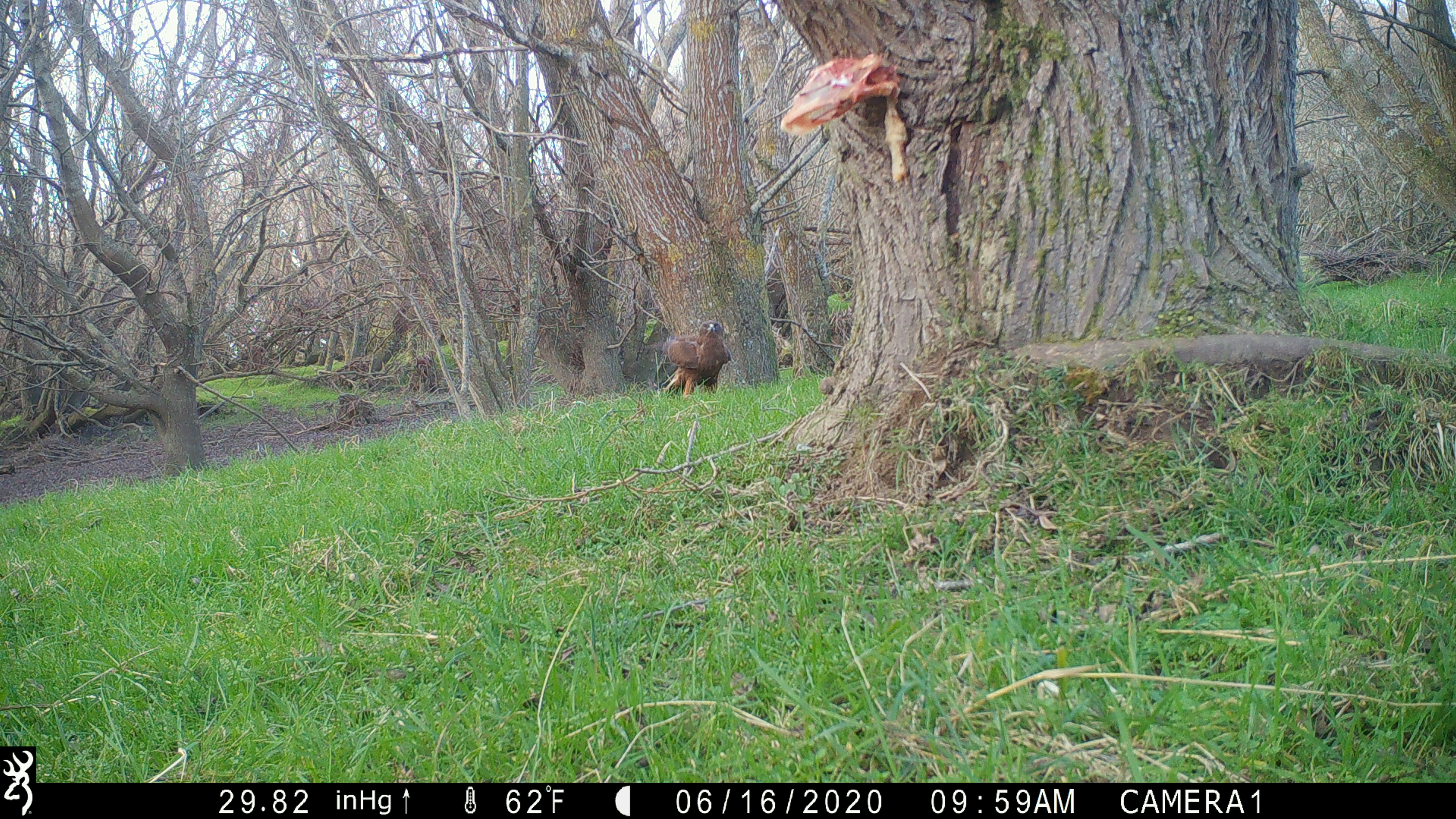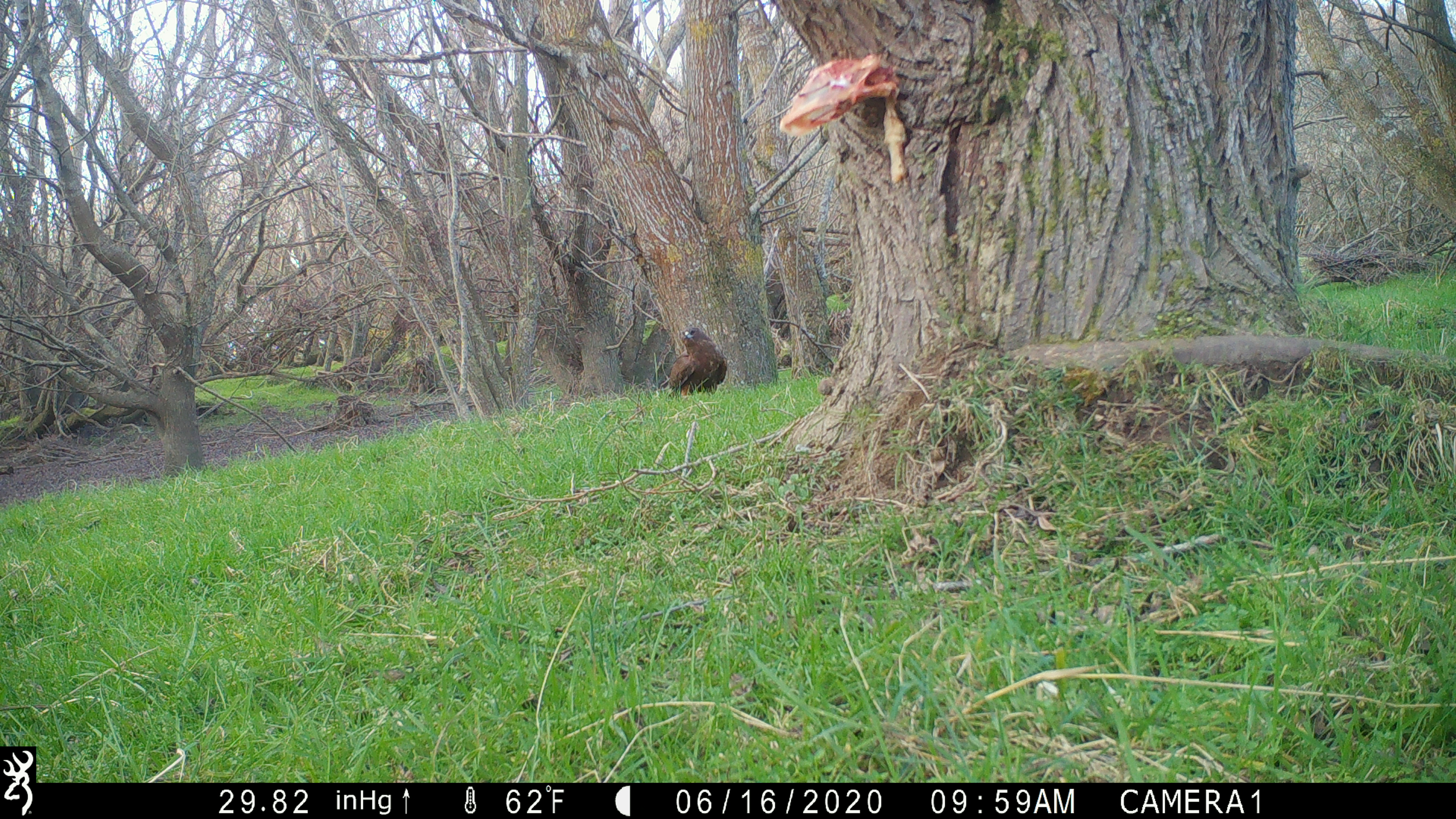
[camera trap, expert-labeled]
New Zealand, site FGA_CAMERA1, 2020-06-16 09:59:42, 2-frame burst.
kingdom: Animalia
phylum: Chordata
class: Aves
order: Accipitriformes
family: Accipitridae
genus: Circus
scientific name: Circus approximans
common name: swamp harrier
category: harrier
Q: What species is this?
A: Harrier (swamp harrier) (Circus approximans).